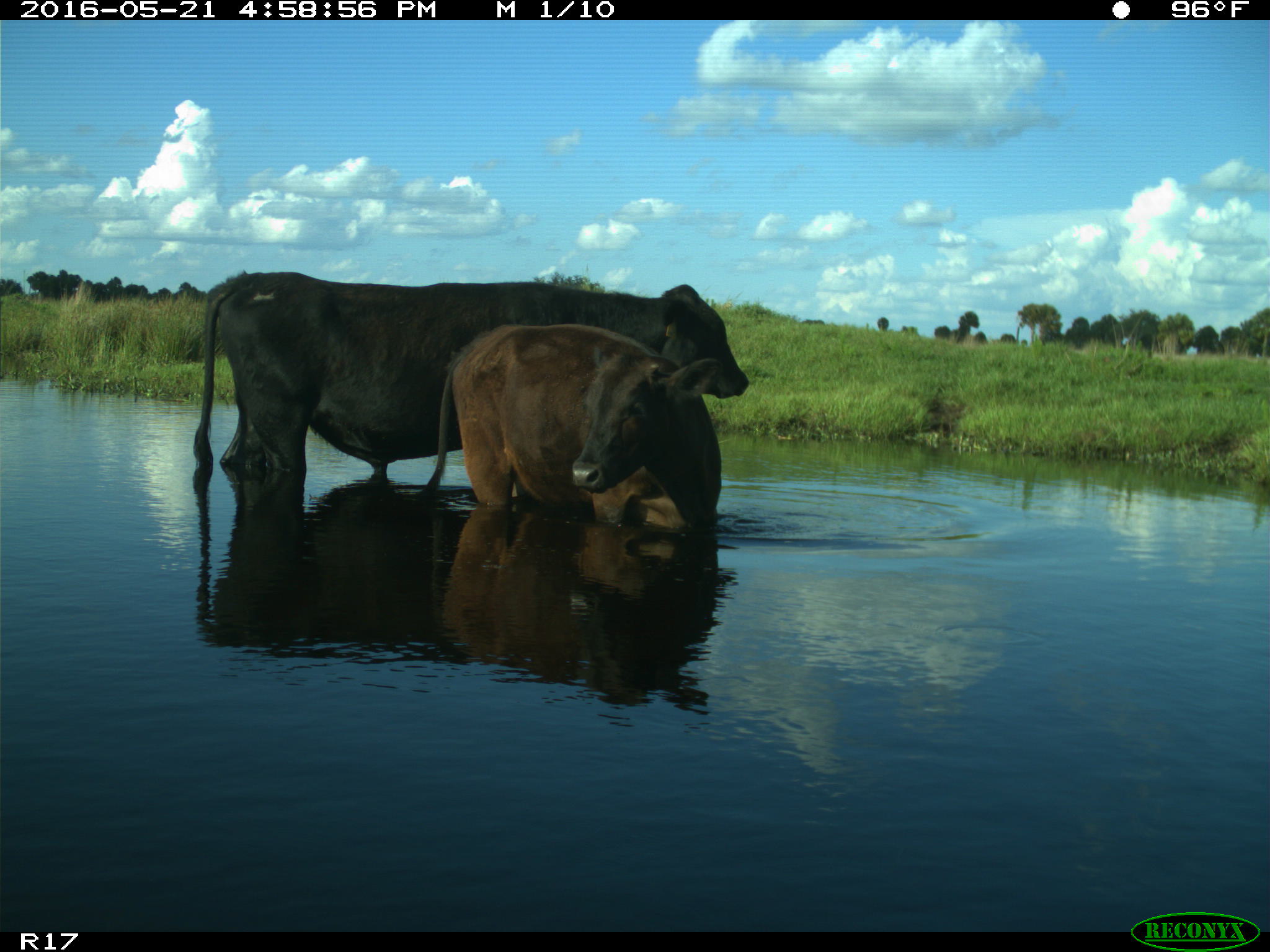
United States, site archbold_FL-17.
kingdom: Animalia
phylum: Chordata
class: Mammalia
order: Artiodactyla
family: Bovidae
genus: Bos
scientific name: Bos taurus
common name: domestic cow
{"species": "Bos taurus (domestic cow)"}